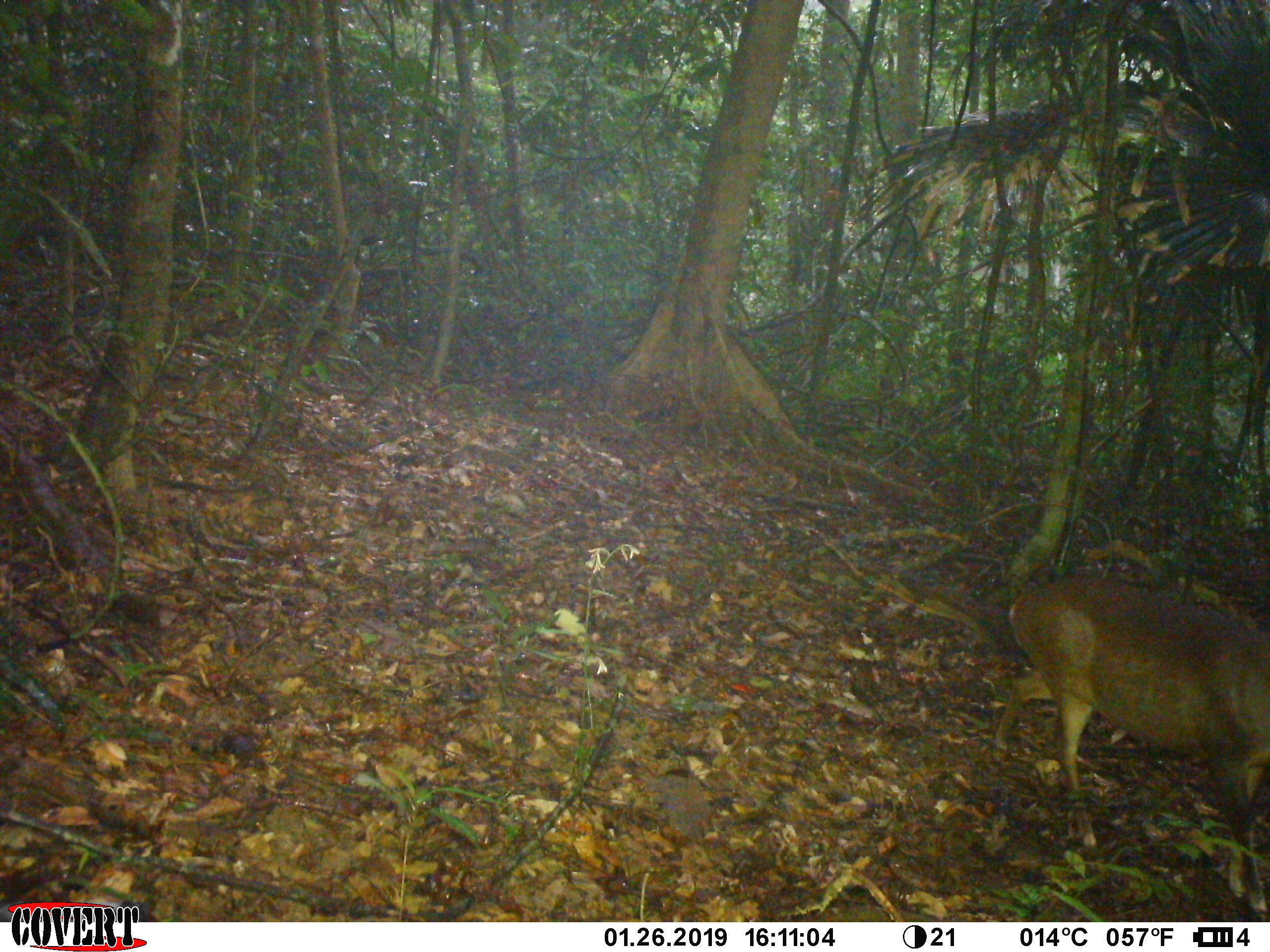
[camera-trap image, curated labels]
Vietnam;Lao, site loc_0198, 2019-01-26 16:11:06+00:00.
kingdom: Animalia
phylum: Chordata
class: Mammalia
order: Artiodactyla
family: Cervidae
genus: Muntiacus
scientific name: Muntiacus vuquangensis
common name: large-antlered muntjac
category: large antlered muntjac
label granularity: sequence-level